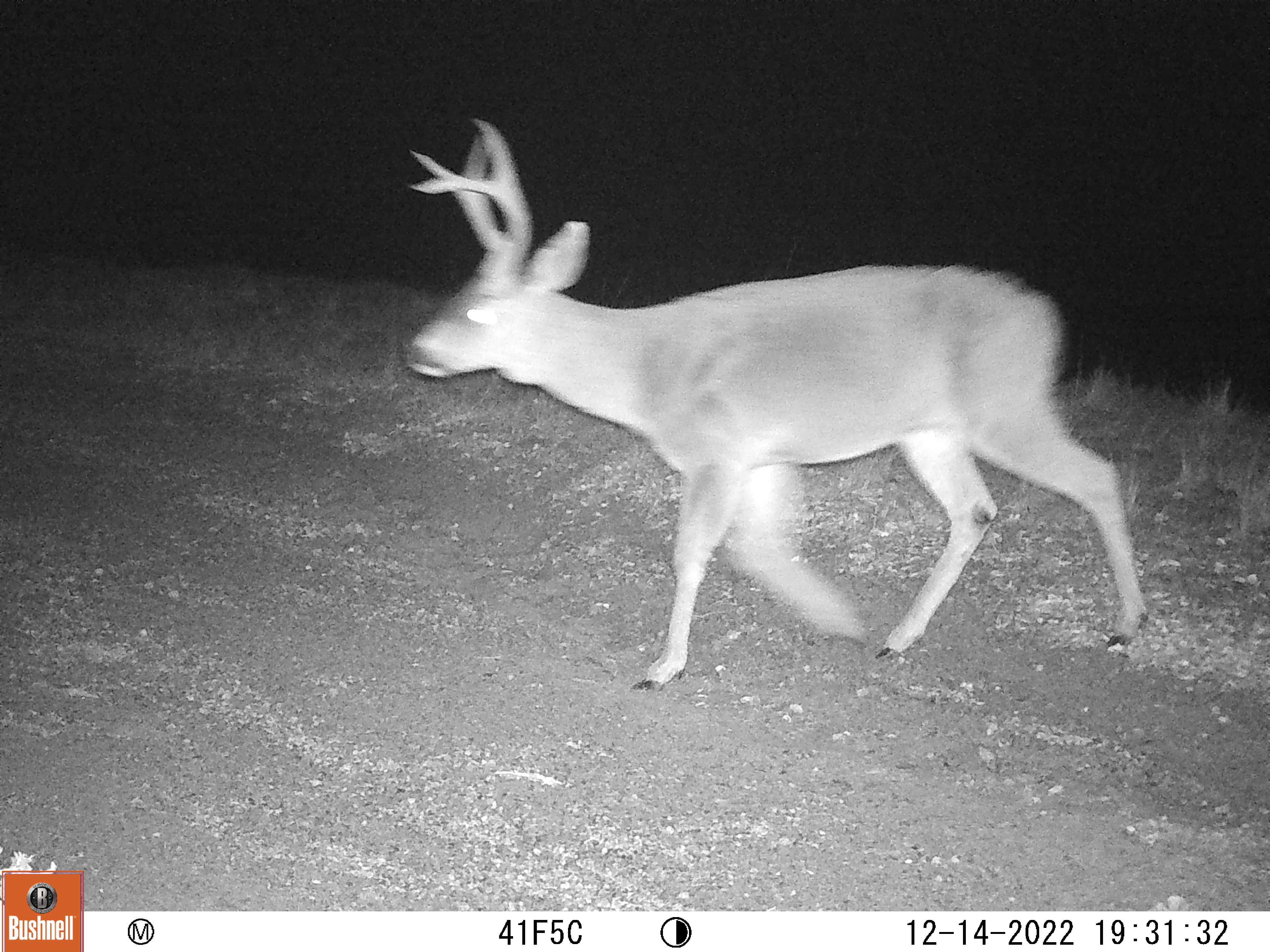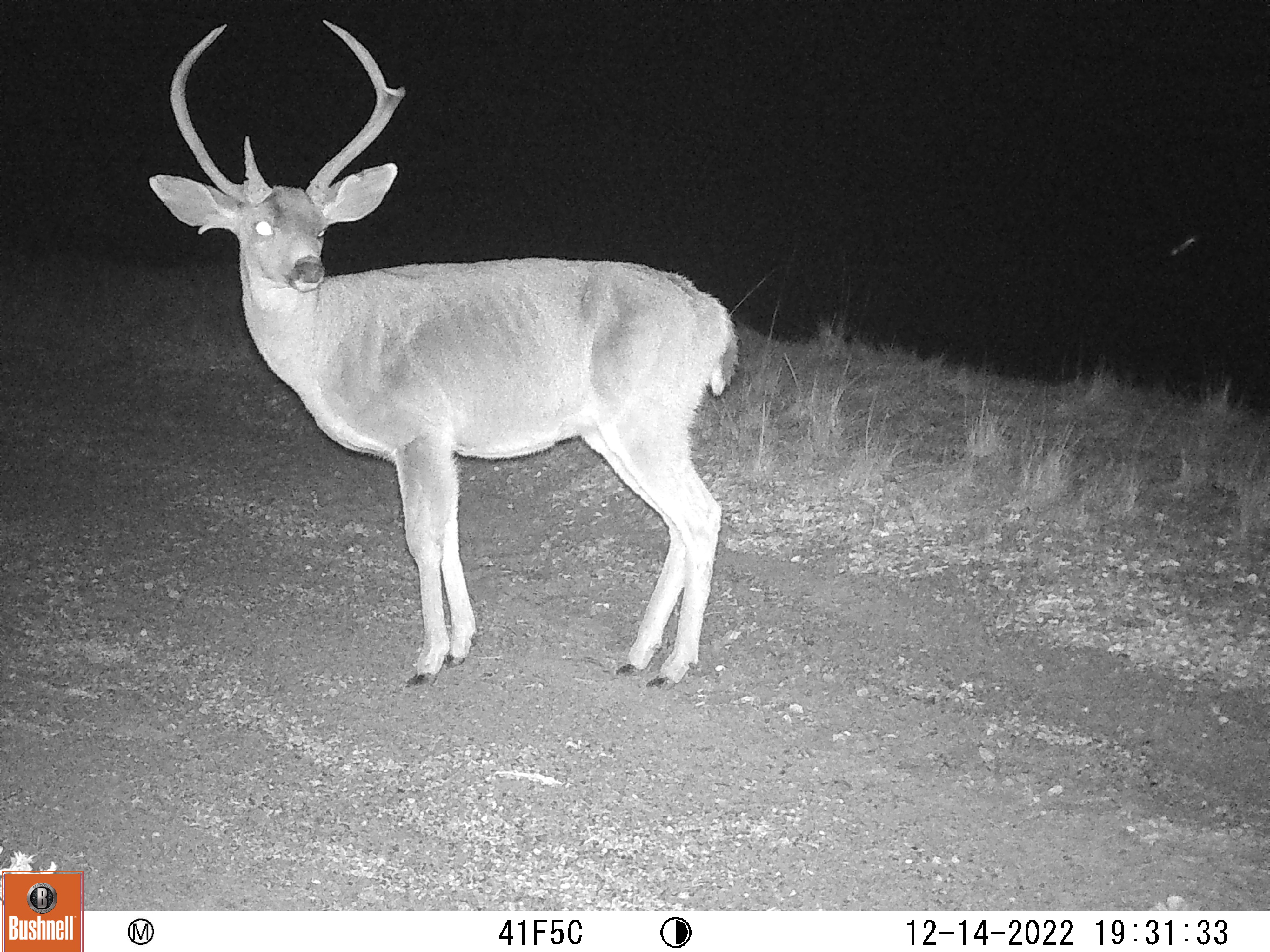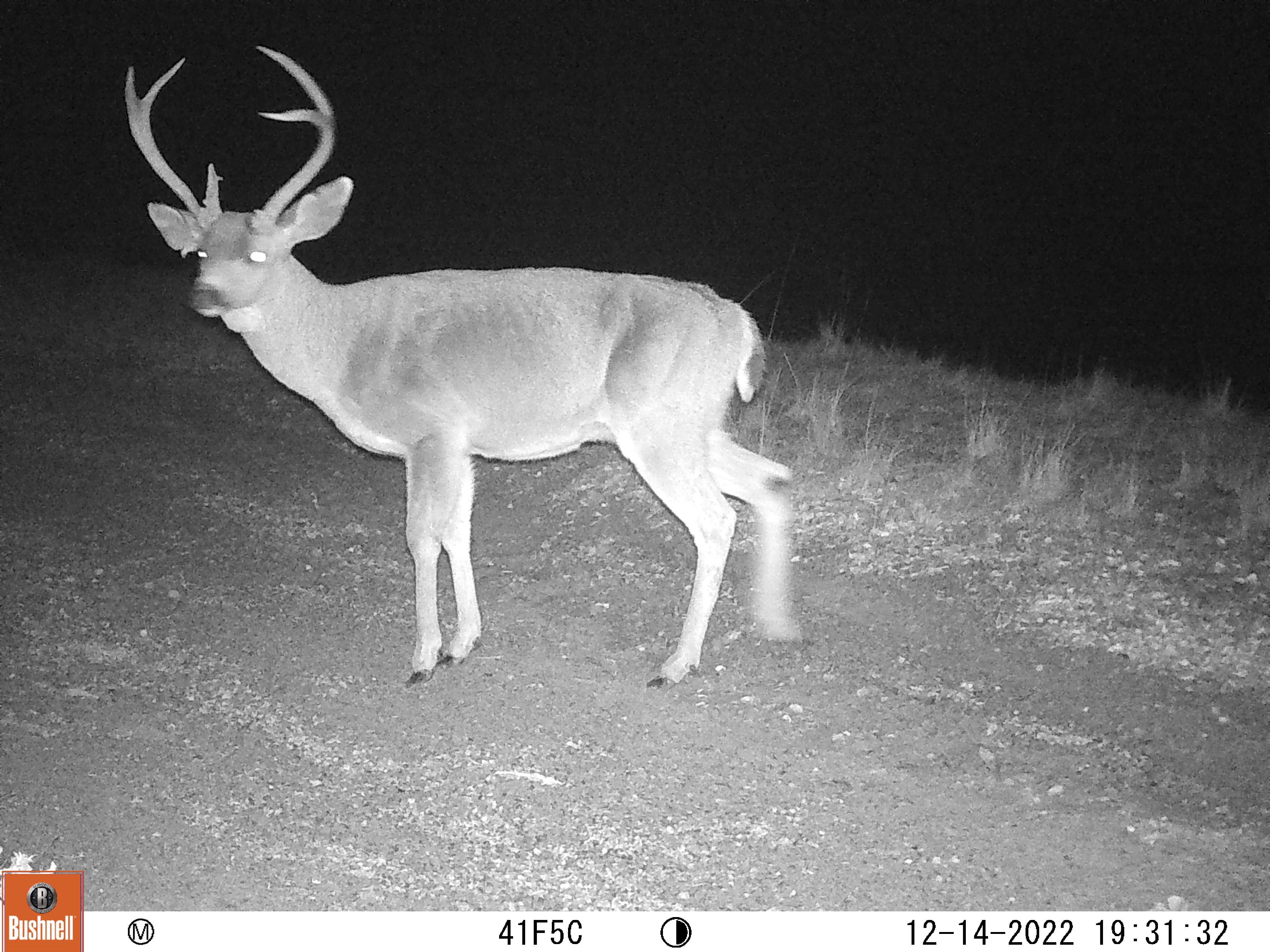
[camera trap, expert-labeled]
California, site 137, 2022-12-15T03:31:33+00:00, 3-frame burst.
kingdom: Animalia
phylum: Chordata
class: Mammalia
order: Artiodactyla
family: Cervidae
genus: Odocoileus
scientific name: Odocoileus hemionus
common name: mule deer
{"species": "mule deer (Odocoileus hemionus)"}